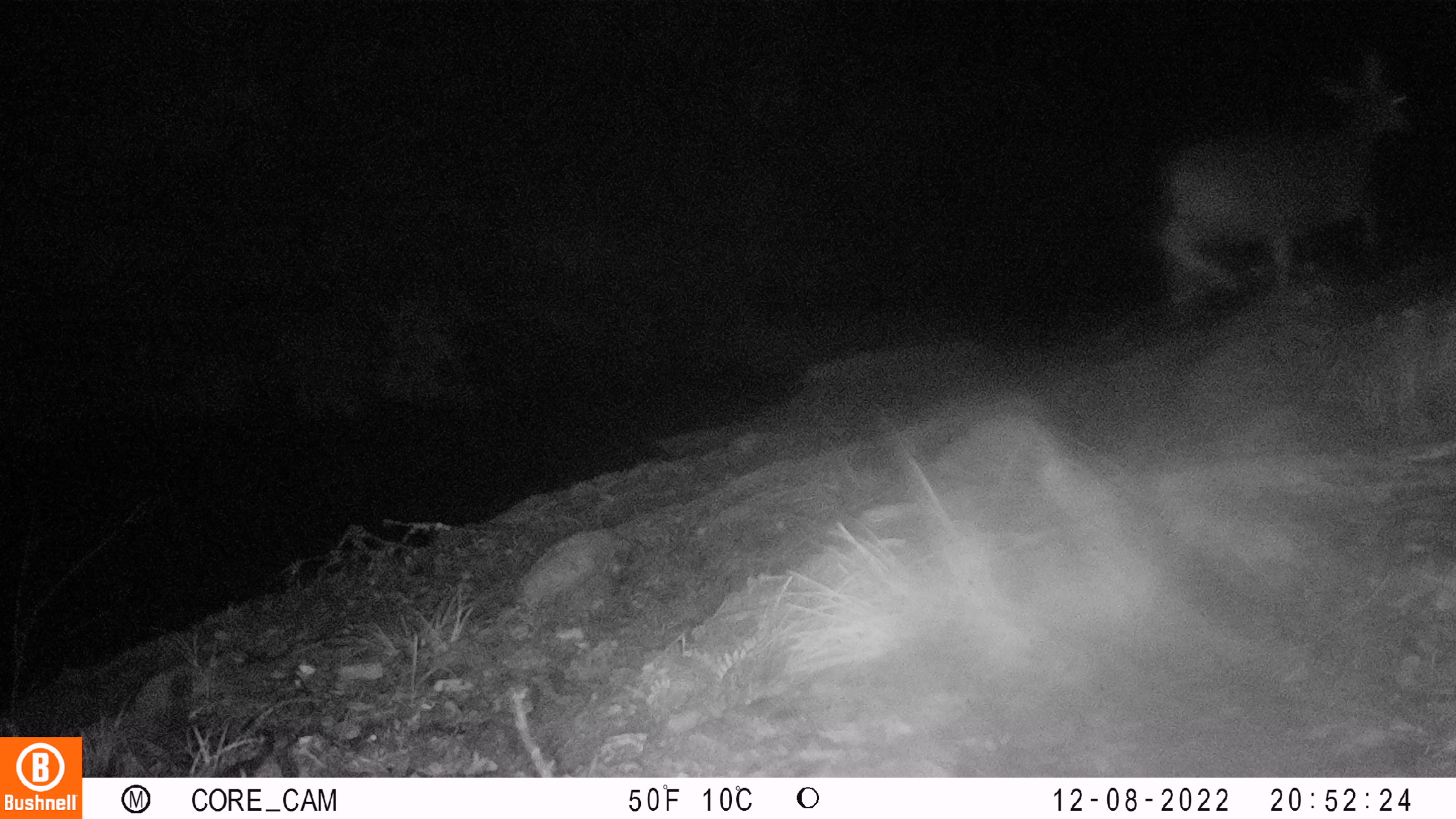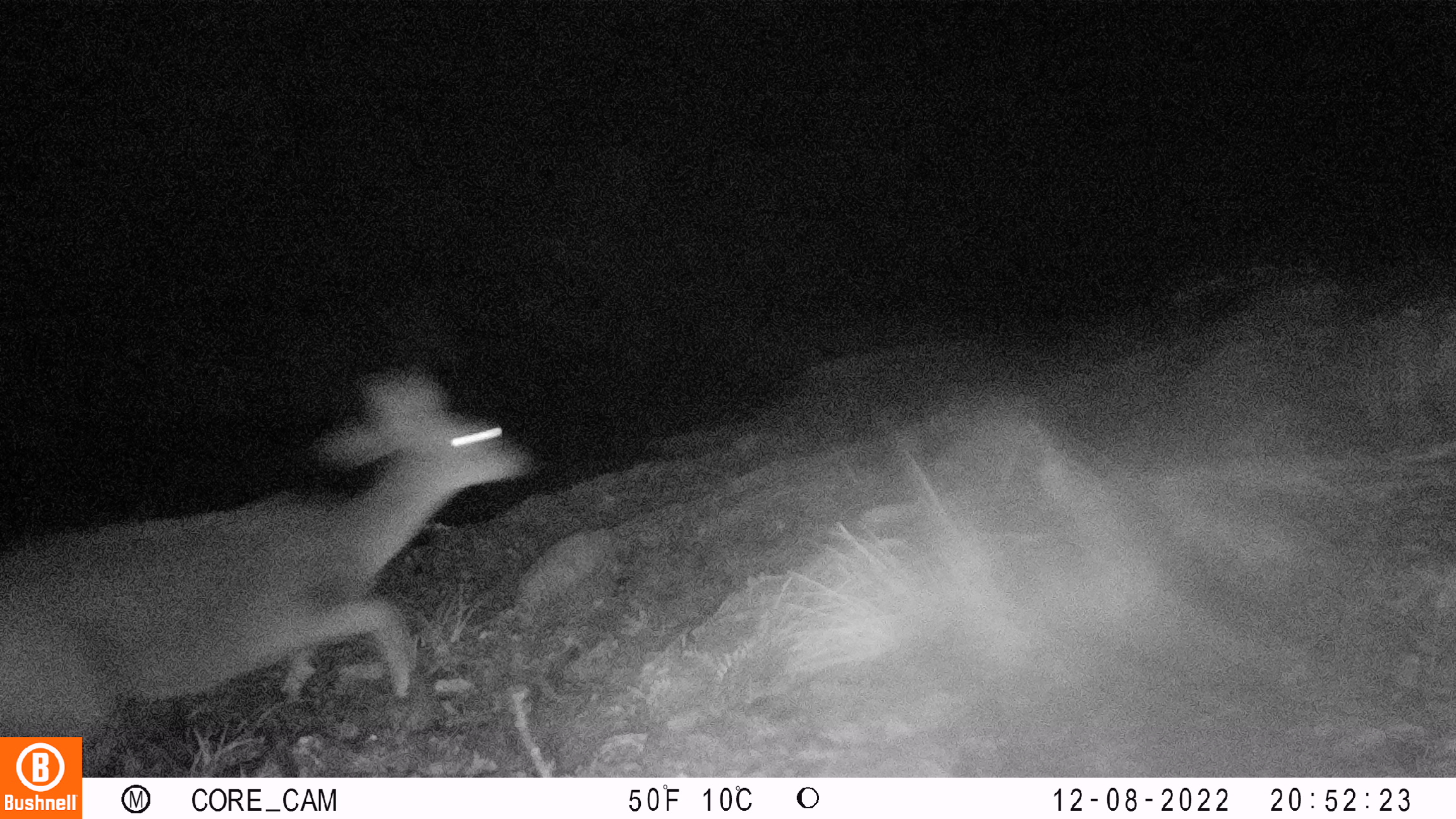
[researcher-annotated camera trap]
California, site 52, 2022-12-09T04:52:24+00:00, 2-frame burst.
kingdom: Animalia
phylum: Chordata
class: Mammalia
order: Artiodactyla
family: Cervidae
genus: Odocoileus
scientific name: Odocoileus hemionus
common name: mule deer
Mule deer (Odocoileus hemionus).